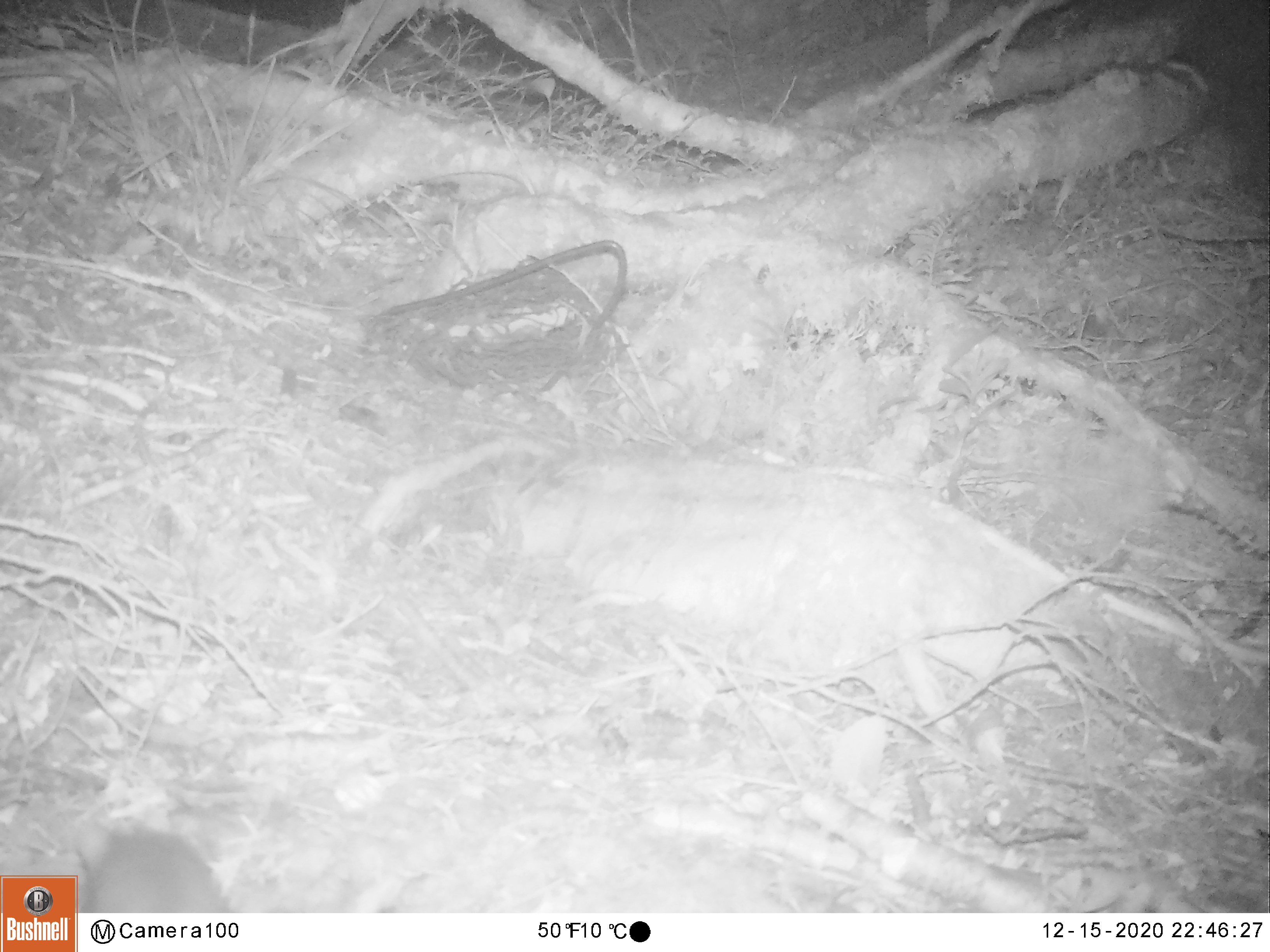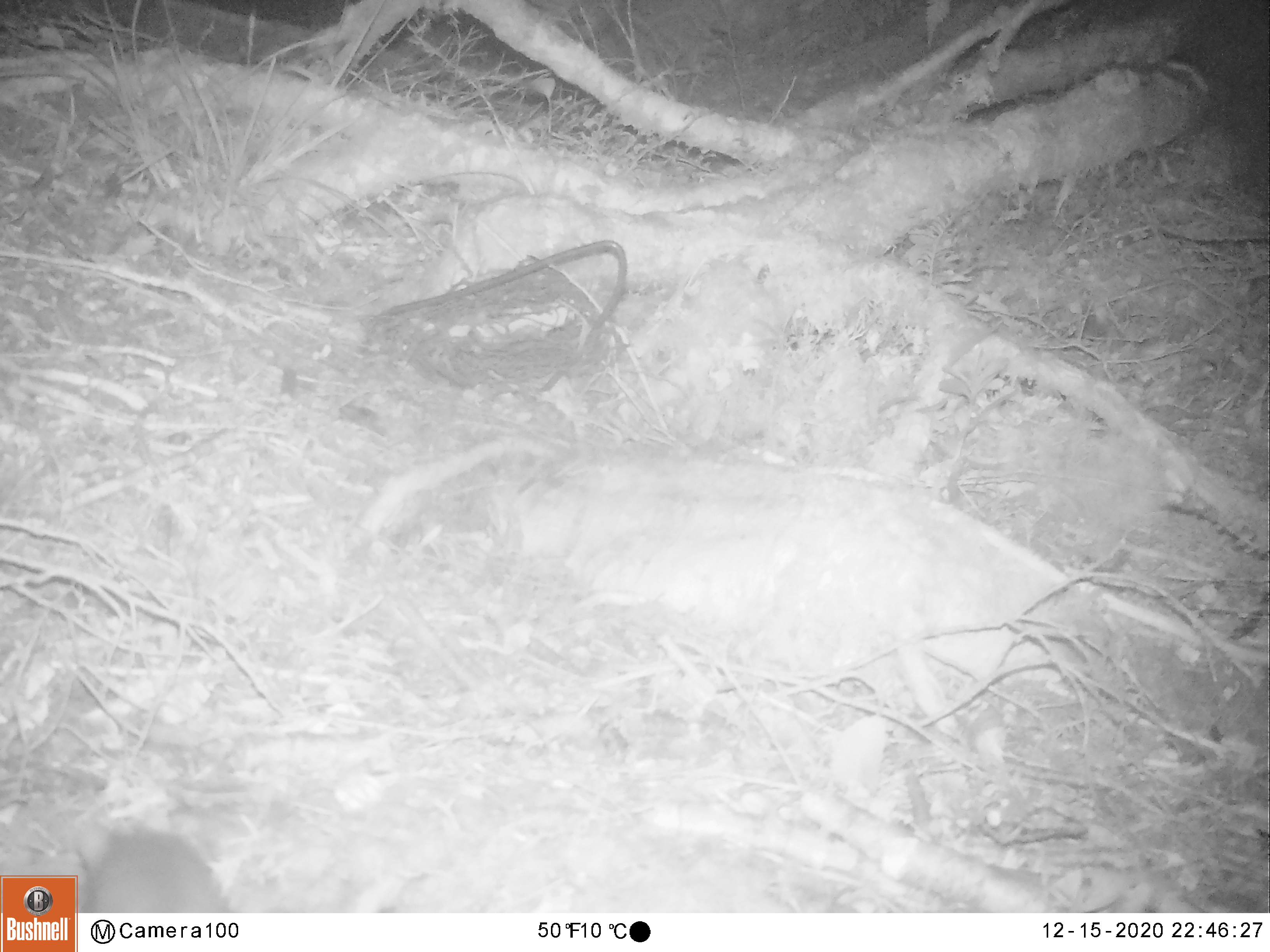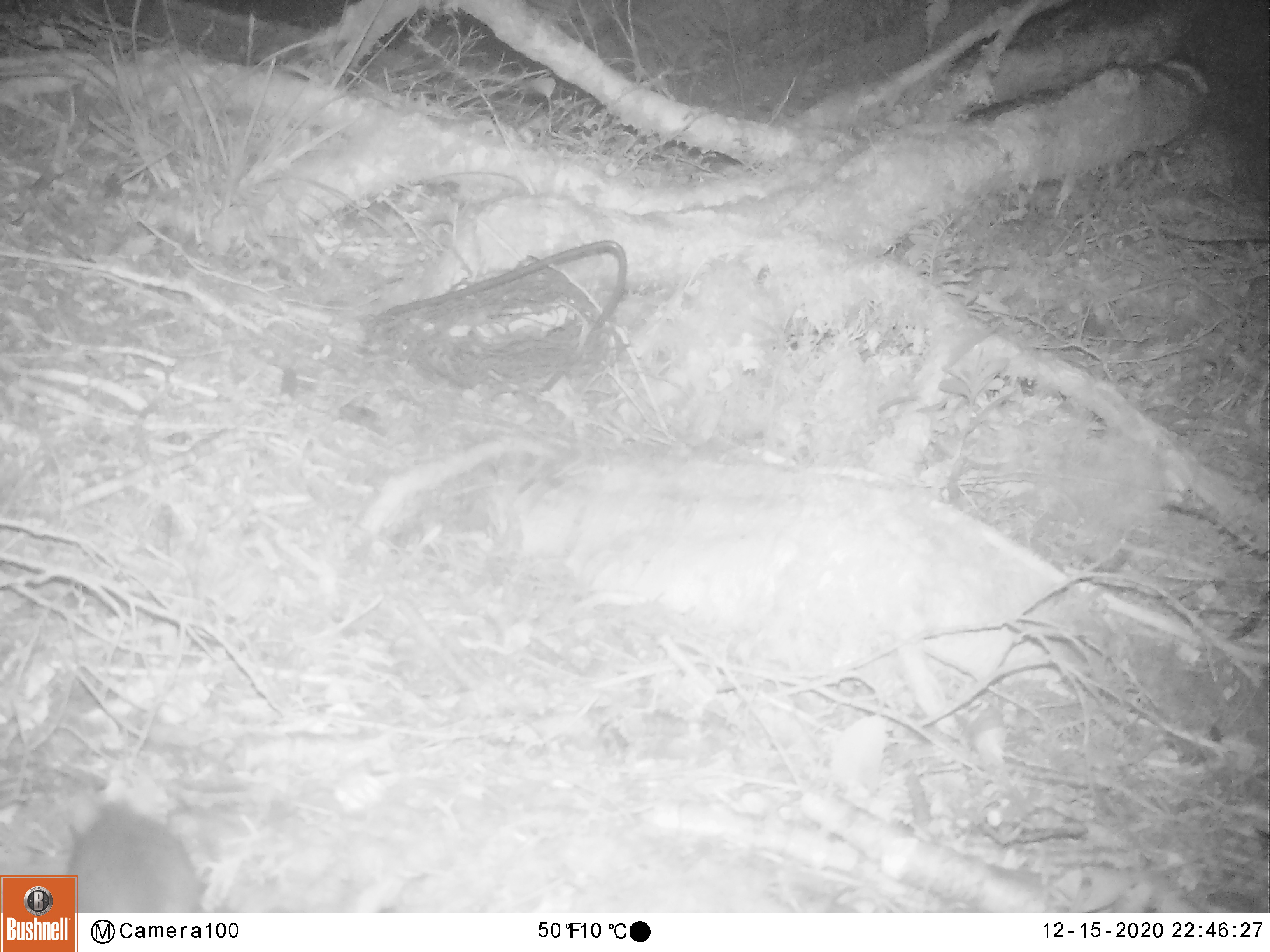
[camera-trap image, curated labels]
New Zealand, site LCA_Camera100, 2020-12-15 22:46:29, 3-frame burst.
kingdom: Animalia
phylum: Chordata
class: Mammalia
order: Rodentia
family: Muridae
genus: Rattus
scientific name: Rattus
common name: rat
Rat (Rattus).